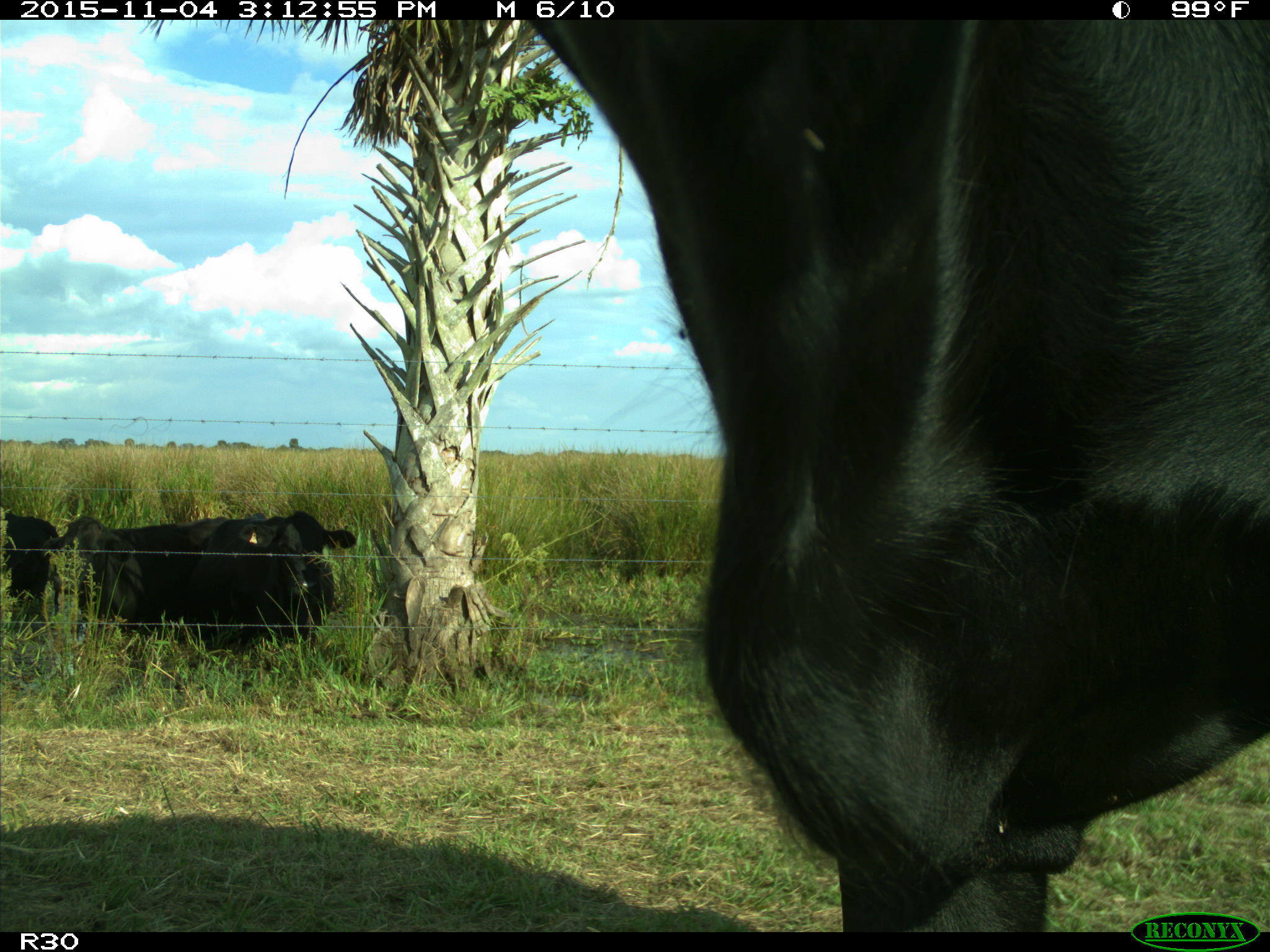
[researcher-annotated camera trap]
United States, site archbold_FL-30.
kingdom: Animalia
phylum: Chordata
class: Mammalia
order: Artiodactyla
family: Bovidae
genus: Bos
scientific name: Bos taurus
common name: domestic cow